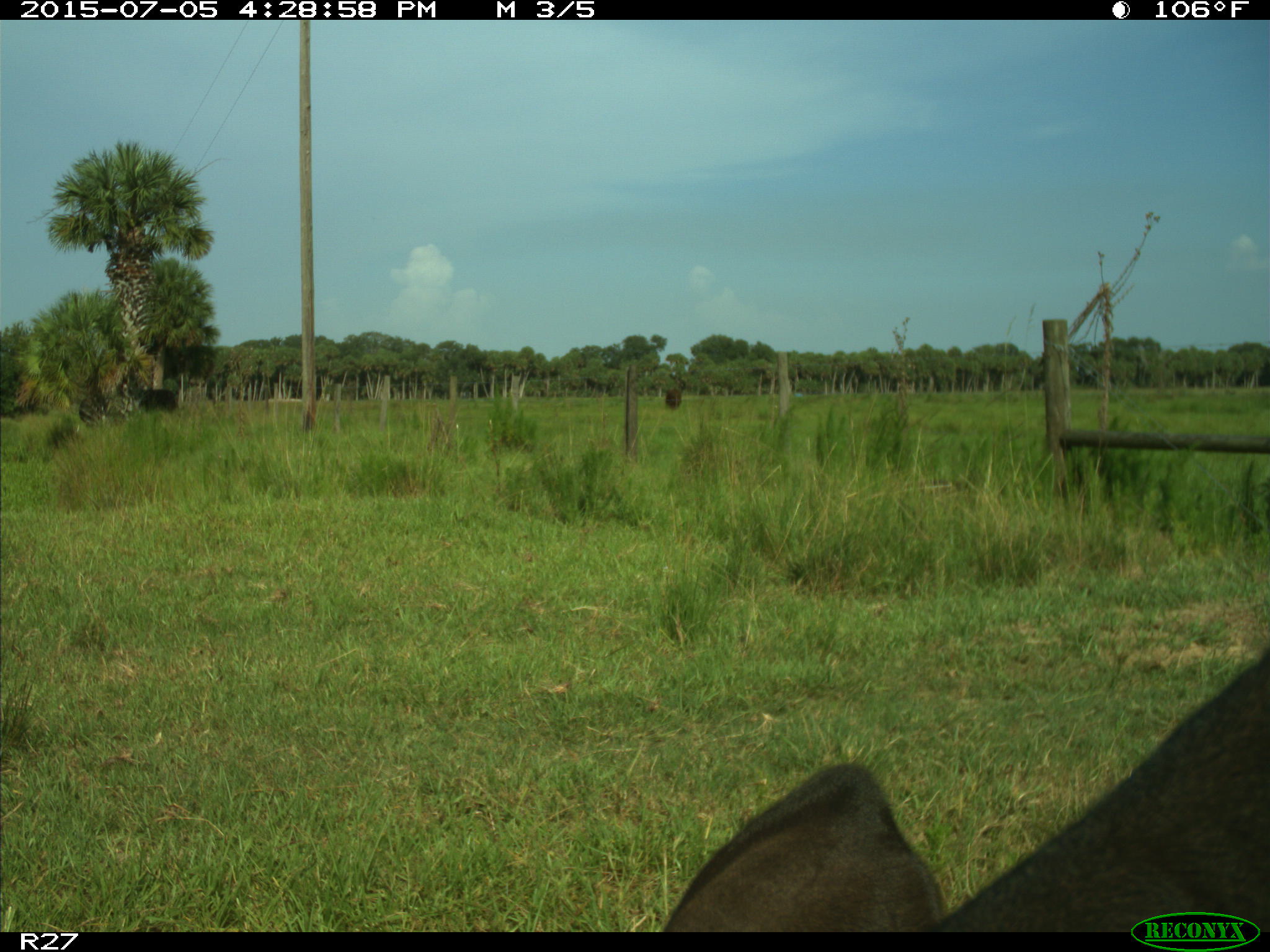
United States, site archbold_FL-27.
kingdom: Animalia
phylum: Chordata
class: Mammalia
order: Artiodactyla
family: Bovidae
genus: Bos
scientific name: Bos taurus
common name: domestic cow